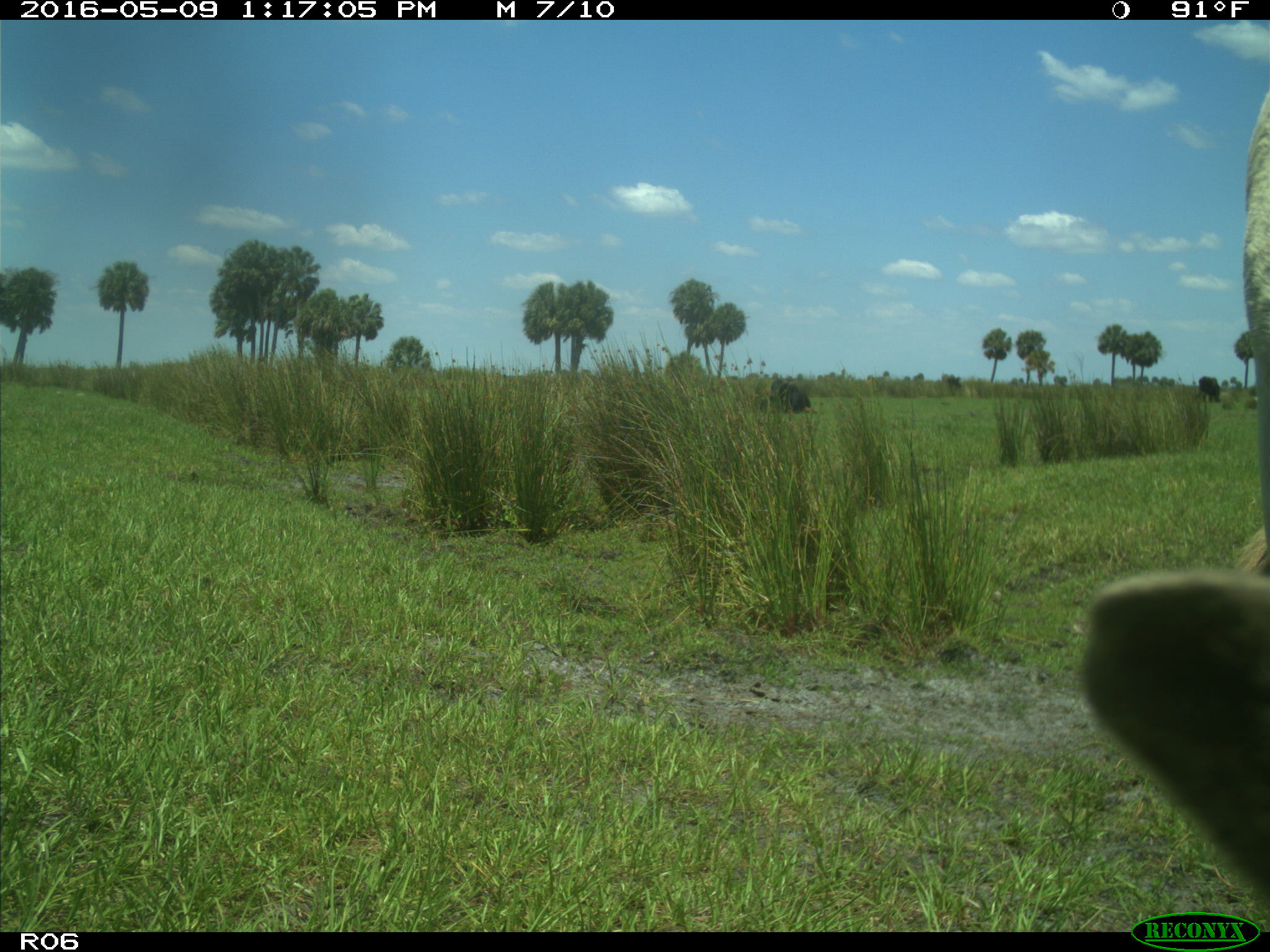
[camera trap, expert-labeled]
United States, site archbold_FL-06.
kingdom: Animalia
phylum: Chordata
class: Mammalia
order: Artiodactyla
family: Bovidae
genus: Bos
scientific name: Bos taurus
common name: domestic cow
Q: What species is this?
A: Bos taurus (domestic cow).